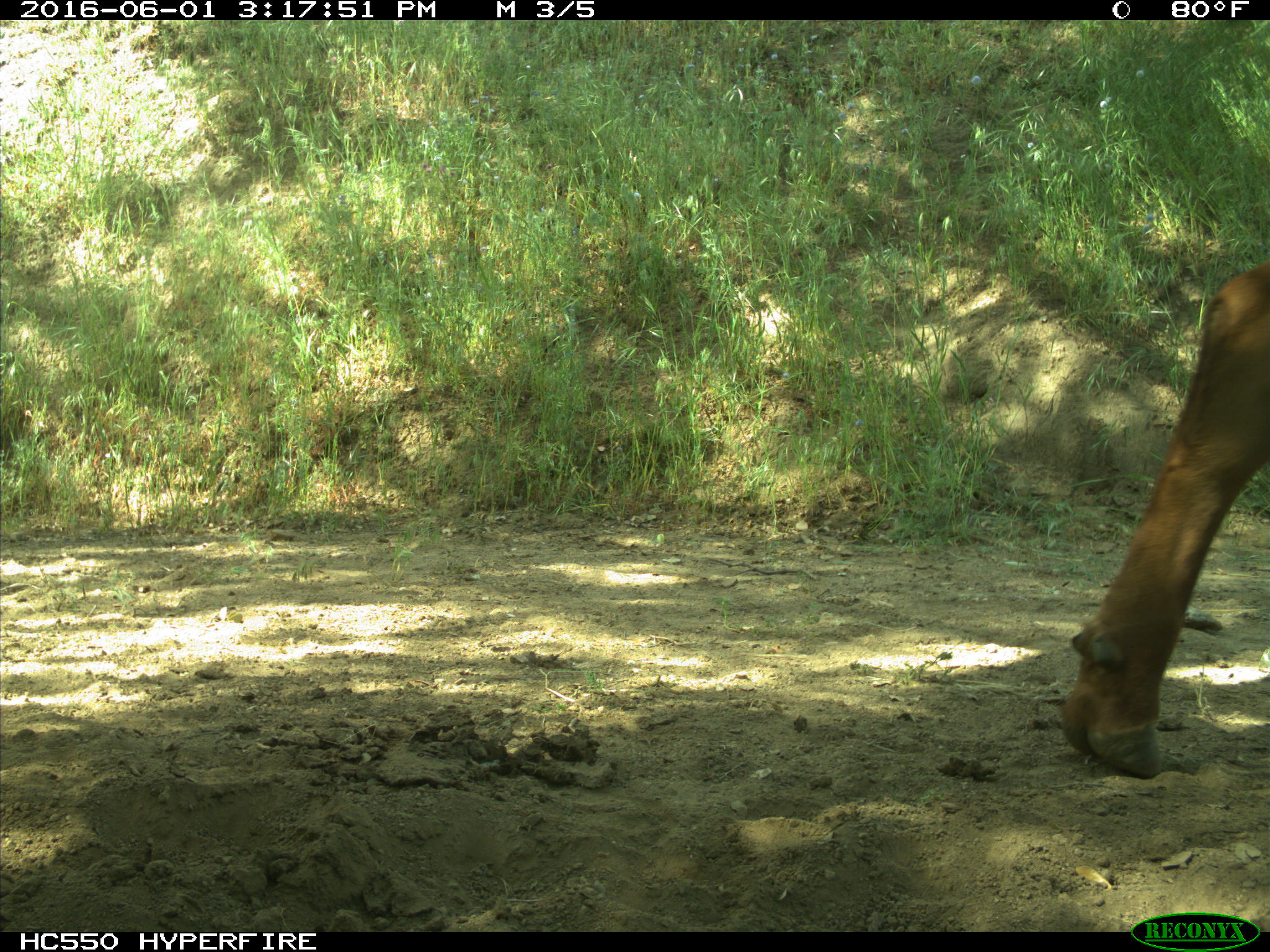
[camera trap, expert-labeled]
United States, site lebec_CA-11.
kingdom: Animalia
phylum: Chordata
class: Mammalia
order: Artiodactyla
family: Bovidae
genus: Bos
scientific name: Bos taurus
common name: domestic cow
Bos taurus (domestic cow).